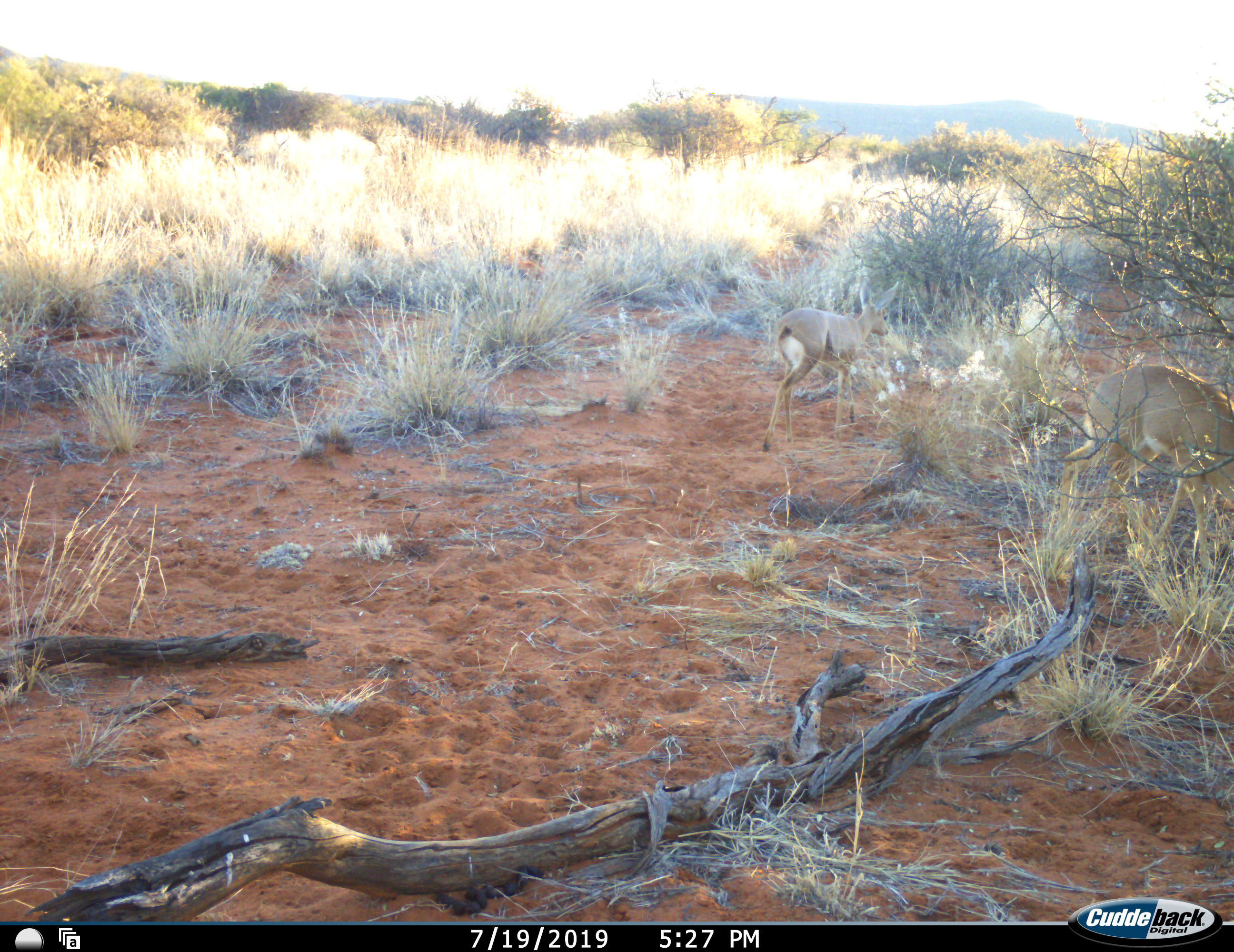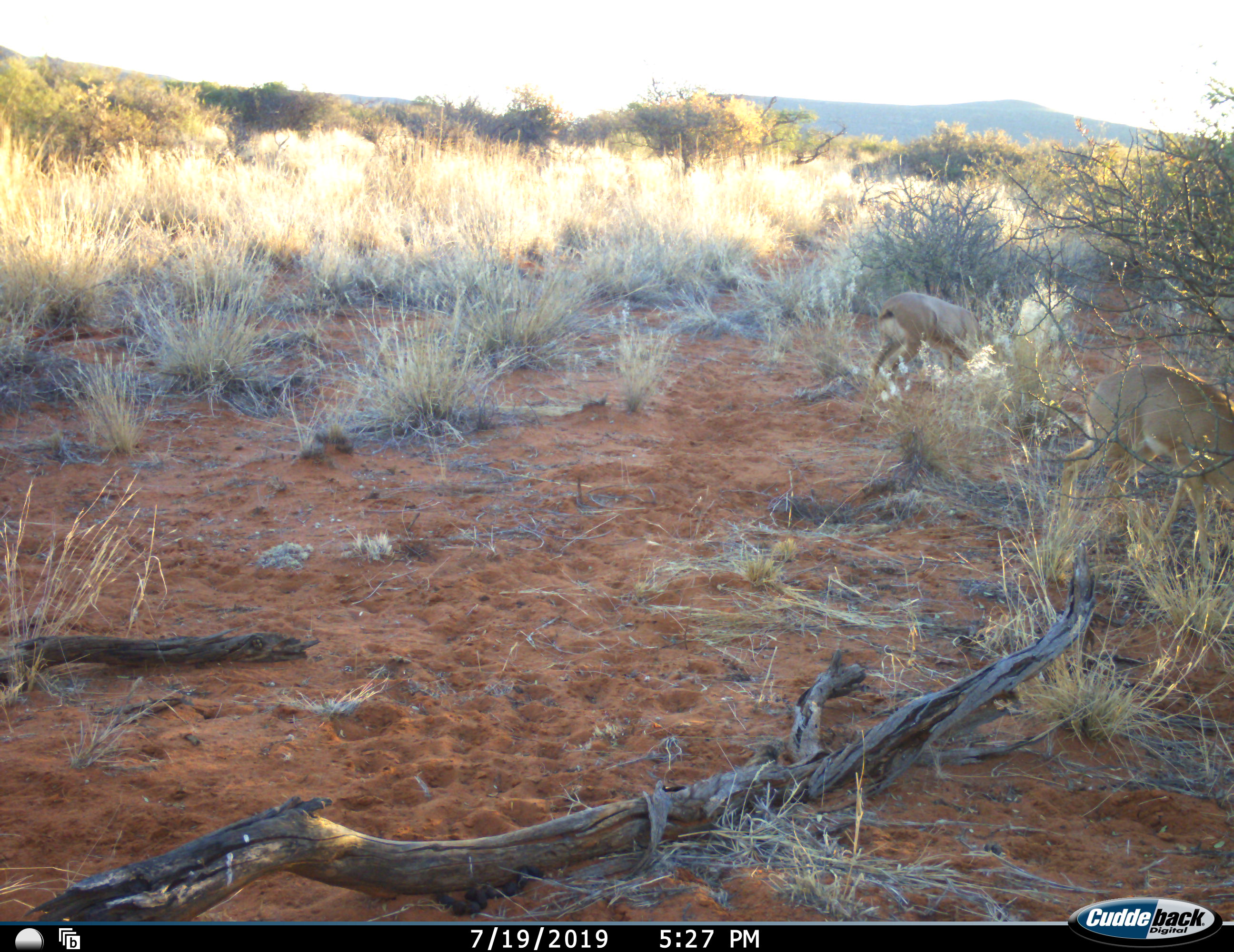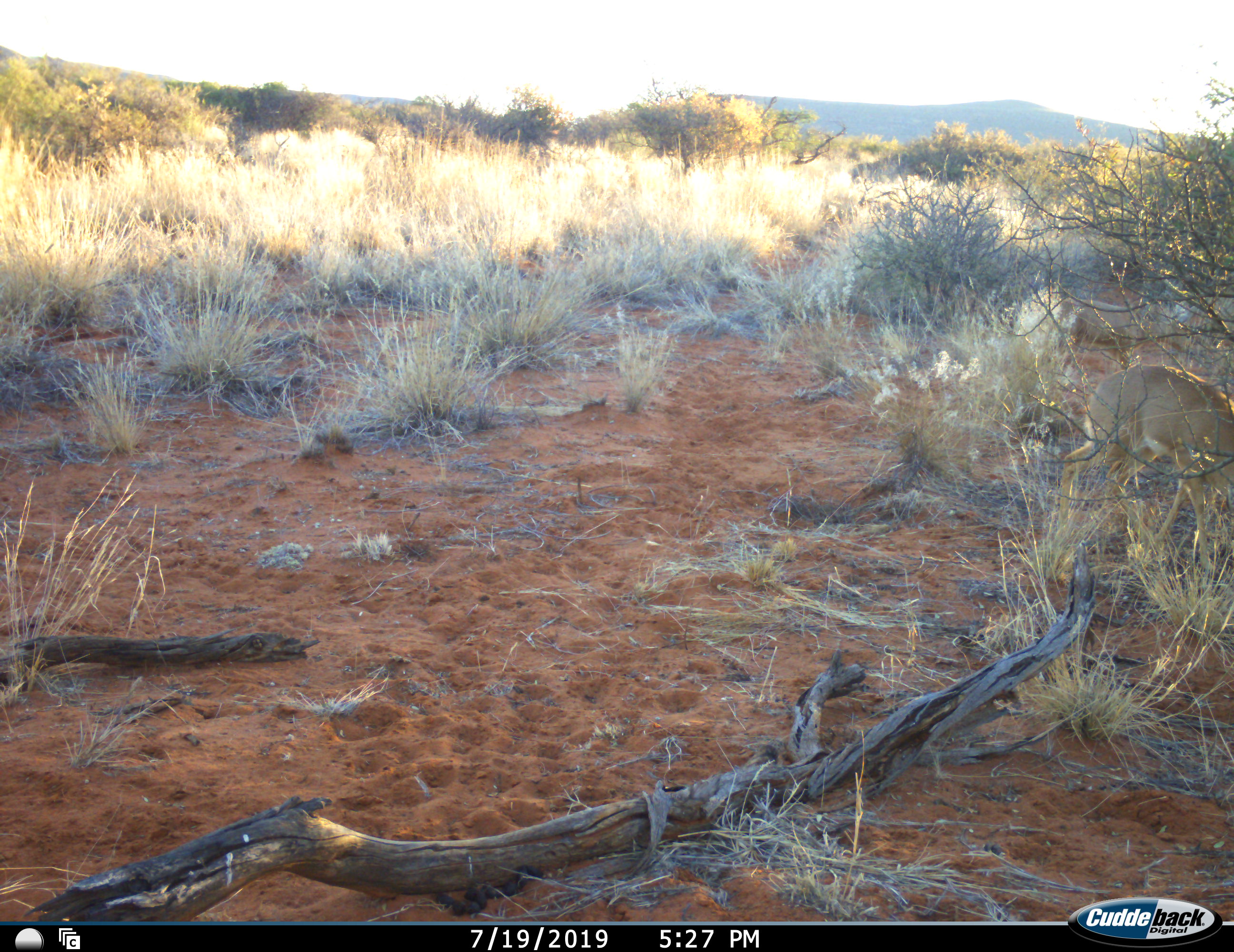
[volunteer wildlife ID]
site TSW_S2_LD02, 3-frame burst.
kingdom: Animalia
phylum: Chordata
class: Mammalia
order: Artiodactyla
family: Bovidae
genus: Raphicerus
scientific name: Raphicerus campestris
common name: steenbok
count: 2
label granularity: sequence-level